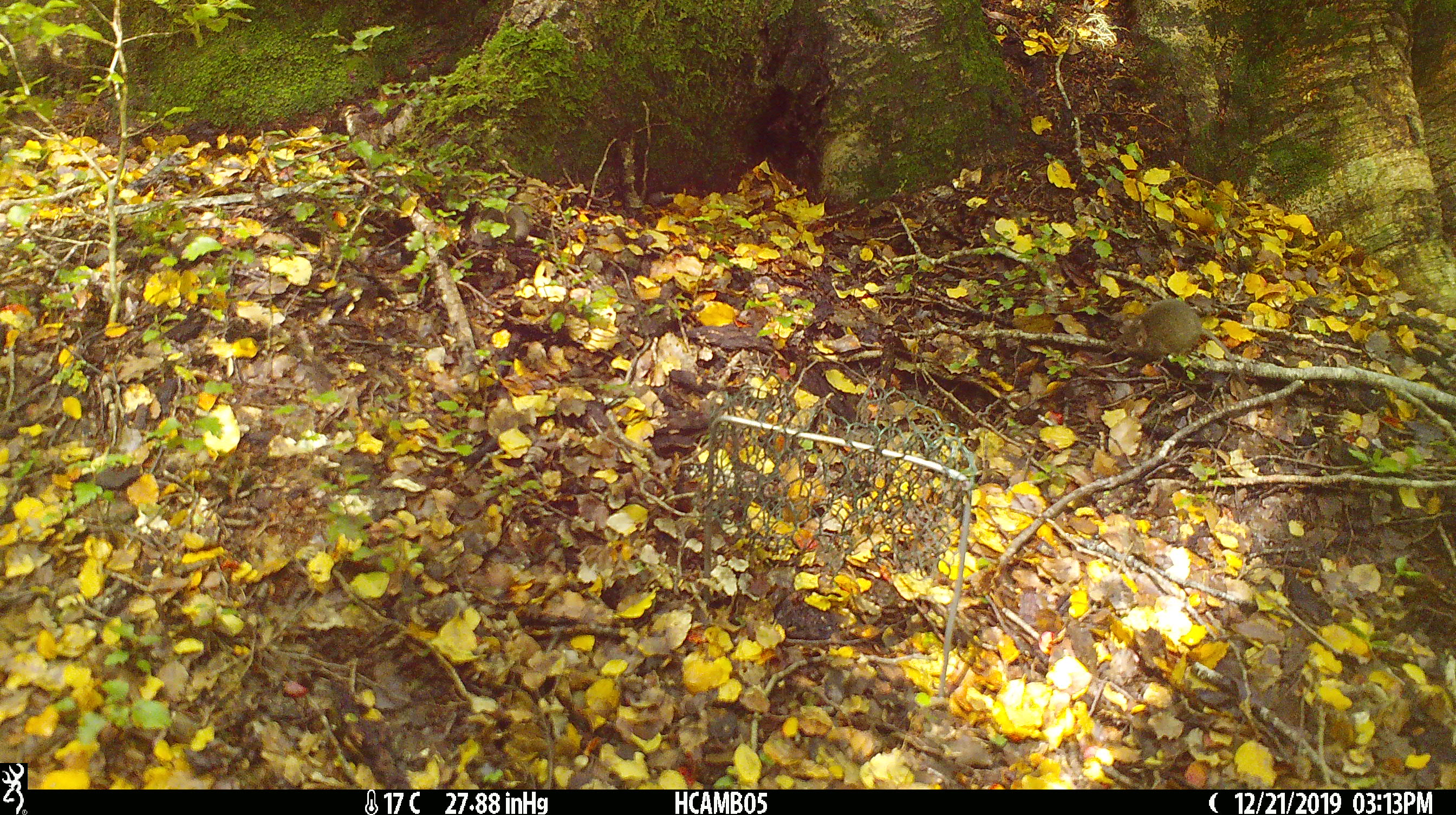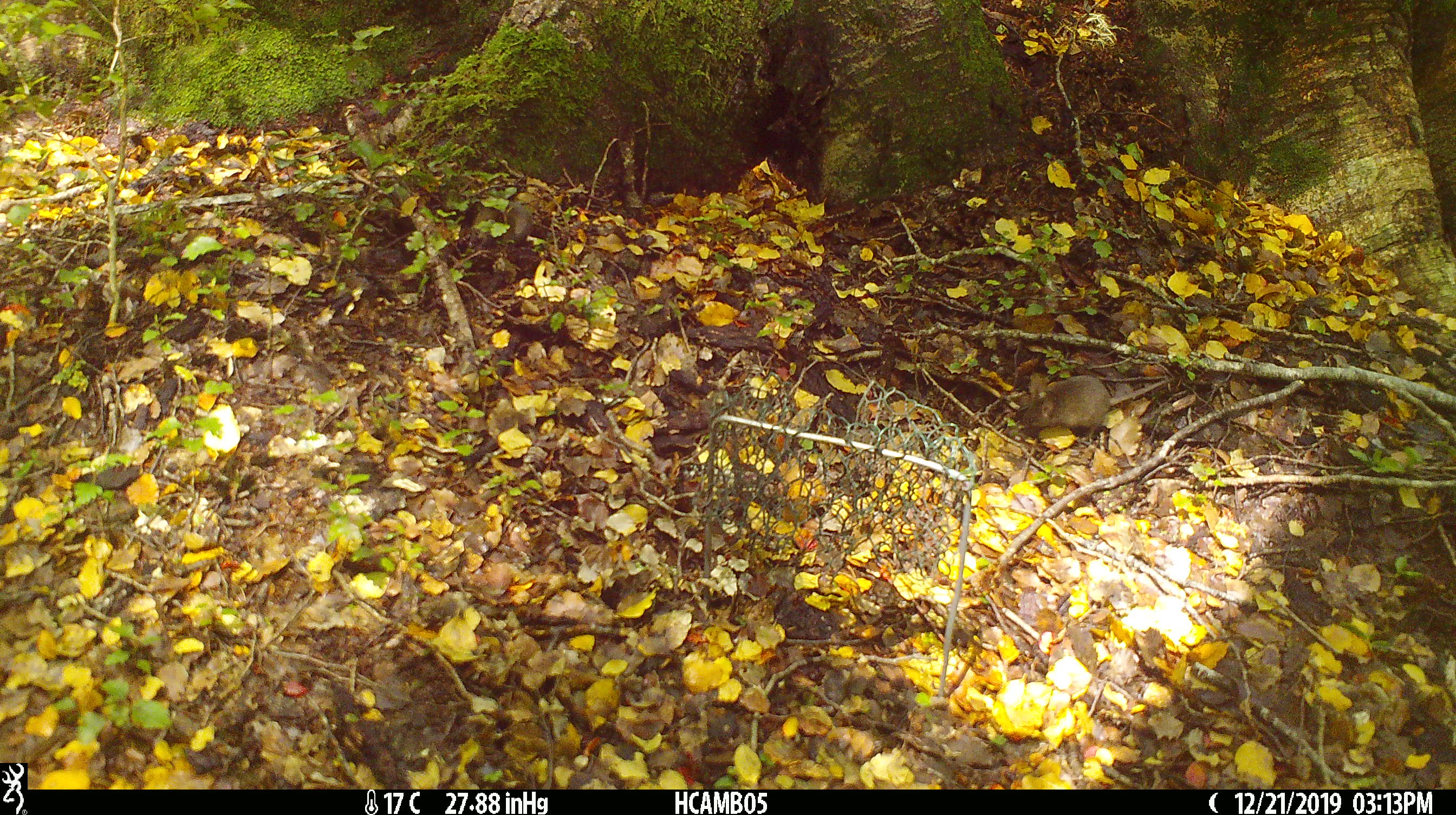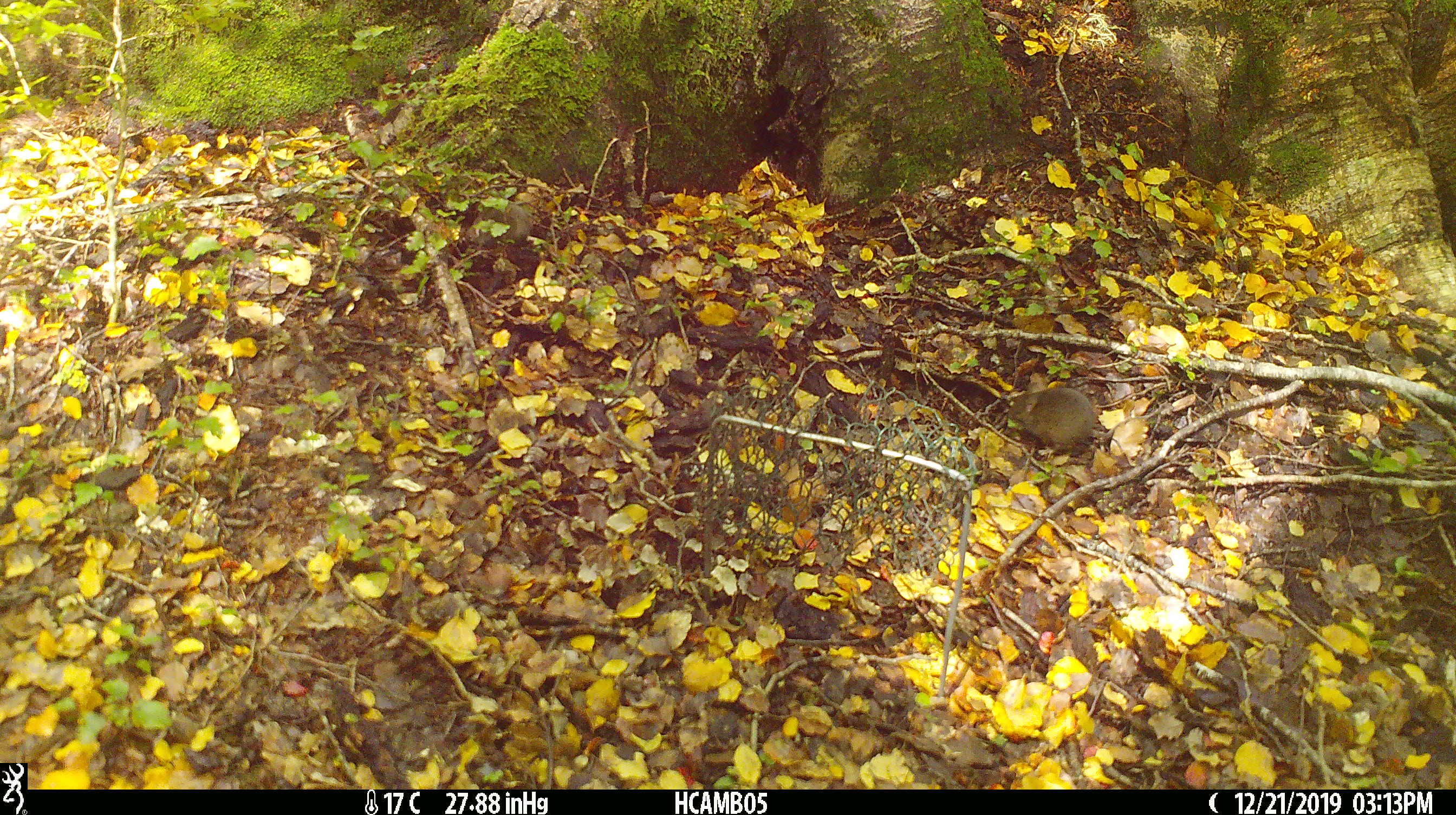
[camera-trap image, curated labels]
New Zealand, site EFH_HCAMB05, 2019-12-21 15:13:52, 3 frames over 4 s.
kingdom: Animalia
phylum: Chordata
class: Mammalia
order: Rodentia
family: Muridae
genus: Mus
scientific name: Mus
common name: mouse